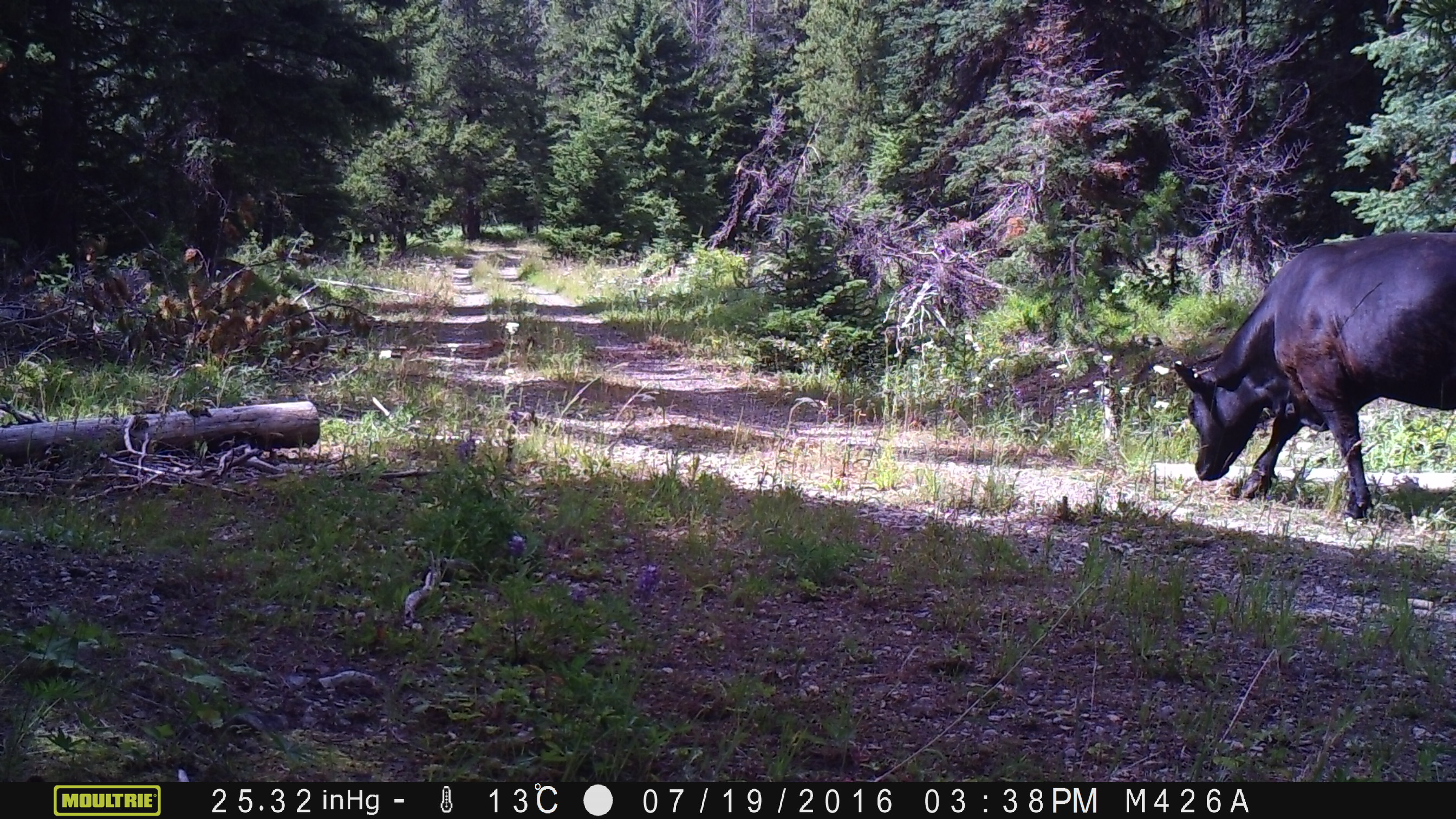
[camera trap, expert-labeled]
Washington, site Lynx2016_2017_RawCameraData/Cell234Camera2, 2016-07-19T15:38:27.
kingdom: Animalia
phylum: Chordata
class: Mammalia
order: Artiodactyla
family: Bovidae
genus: Bos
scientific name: Bos taurus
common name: domestic cattle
Domestic cattle (Bos taurus). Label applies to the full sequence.